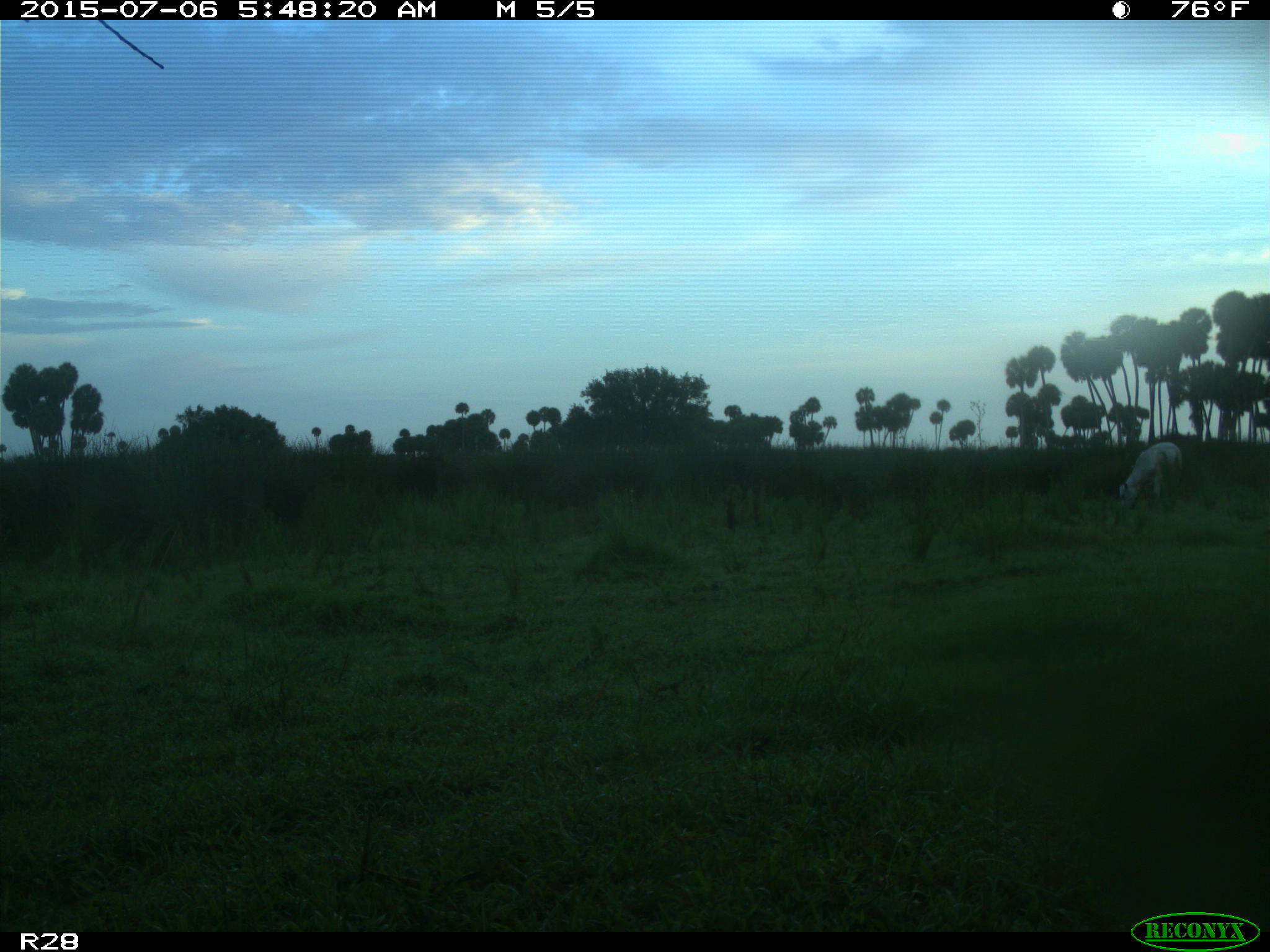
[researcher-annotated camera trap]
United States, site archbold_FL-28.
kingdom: Animalia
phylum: Chordata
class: Mammalia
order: Artiodactyla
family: Bovidae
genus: Bos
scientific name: Bos taurus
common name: domestic cow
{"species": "Bos taurus (domestic cow)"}